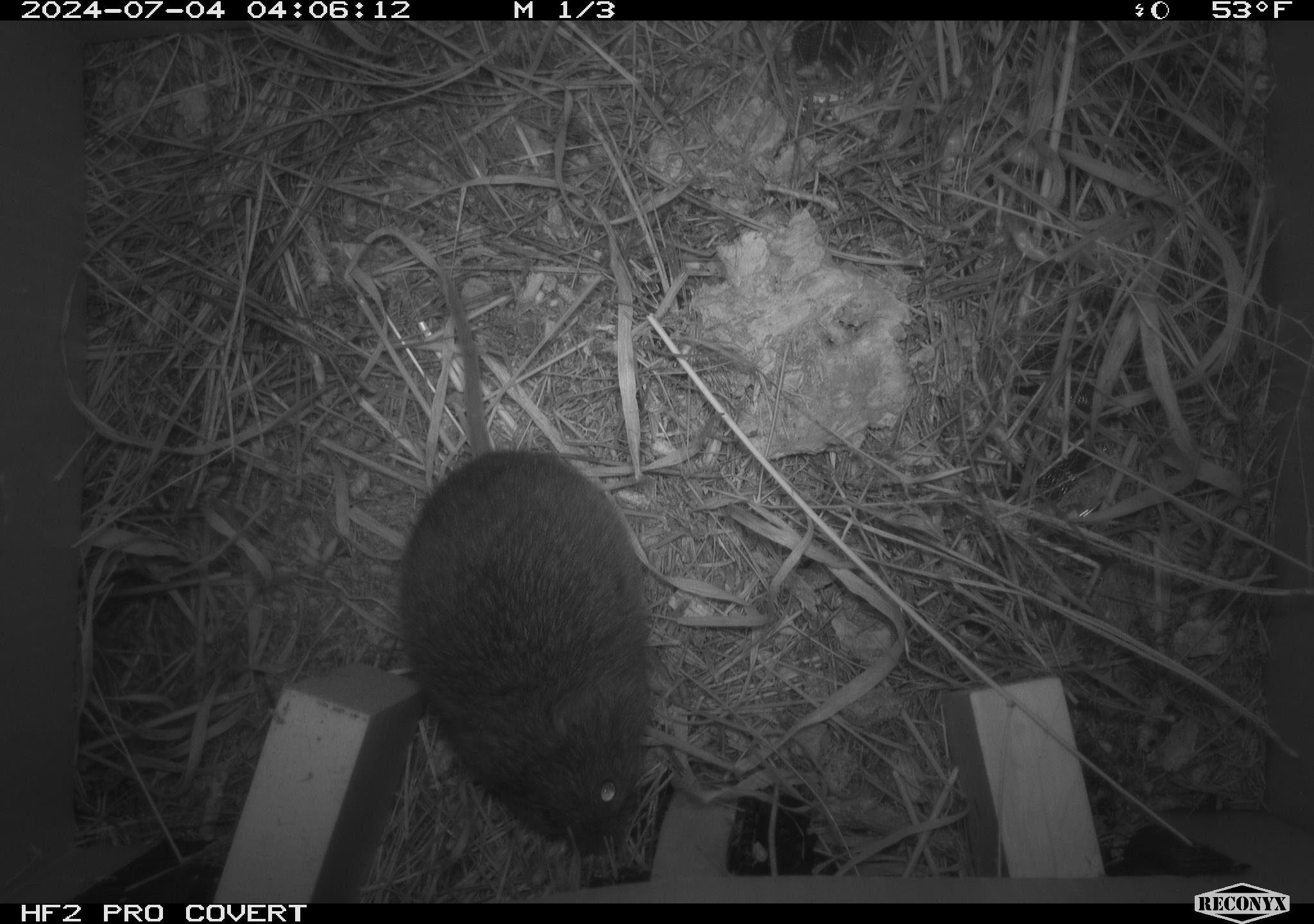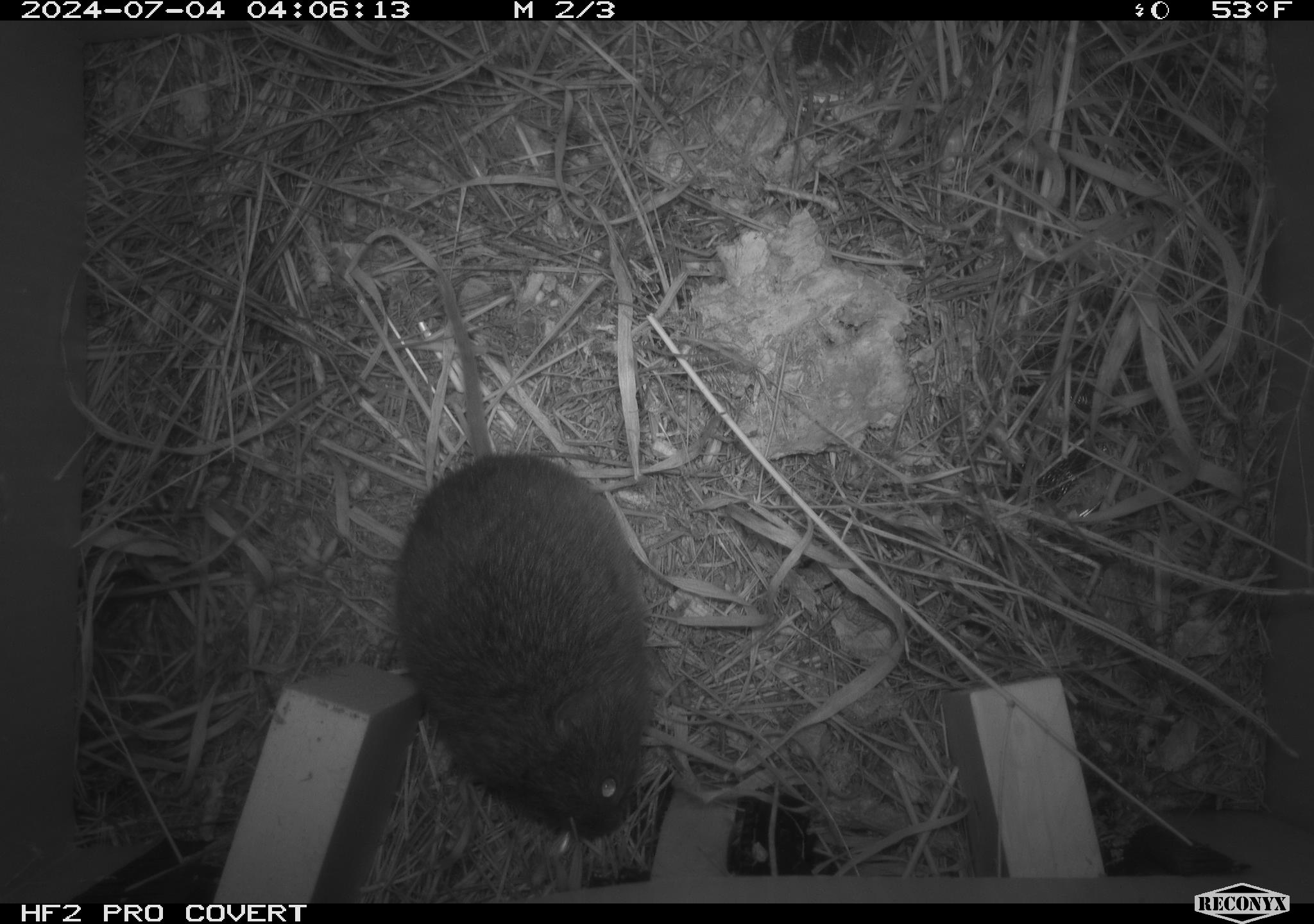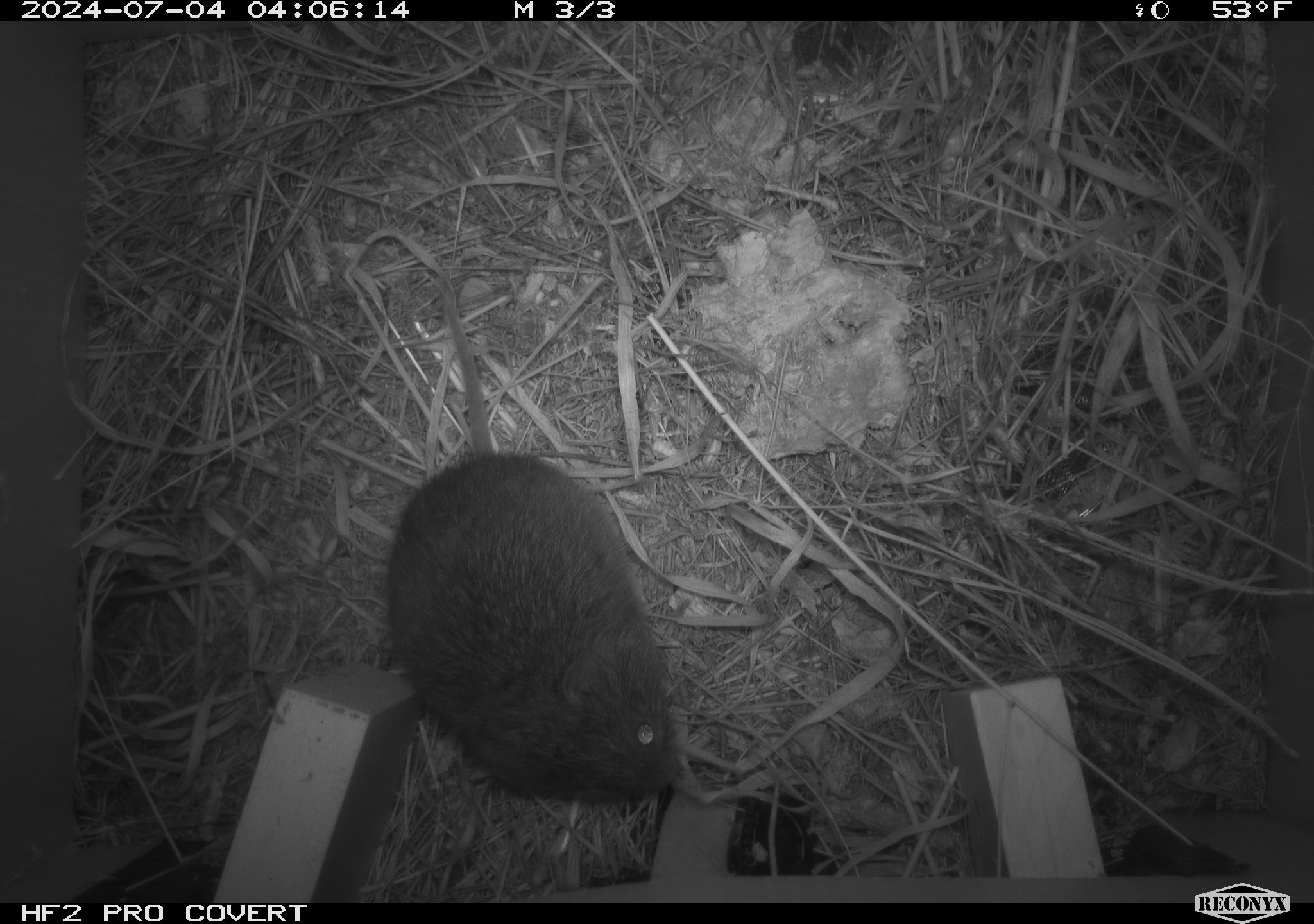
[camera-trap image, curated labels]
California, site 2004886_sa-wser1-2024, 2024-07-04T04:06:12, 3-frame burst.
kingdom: Animalia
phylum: Chordata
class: Mammalia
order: Rodentia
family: Cricetidae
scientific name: Arvicolinae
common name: voles, lemmings, and muskrats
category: arvicolinae subfamily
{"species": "arvicolinae subfamily (voles, lemmings, and muskrats) (Arvicolinae)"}